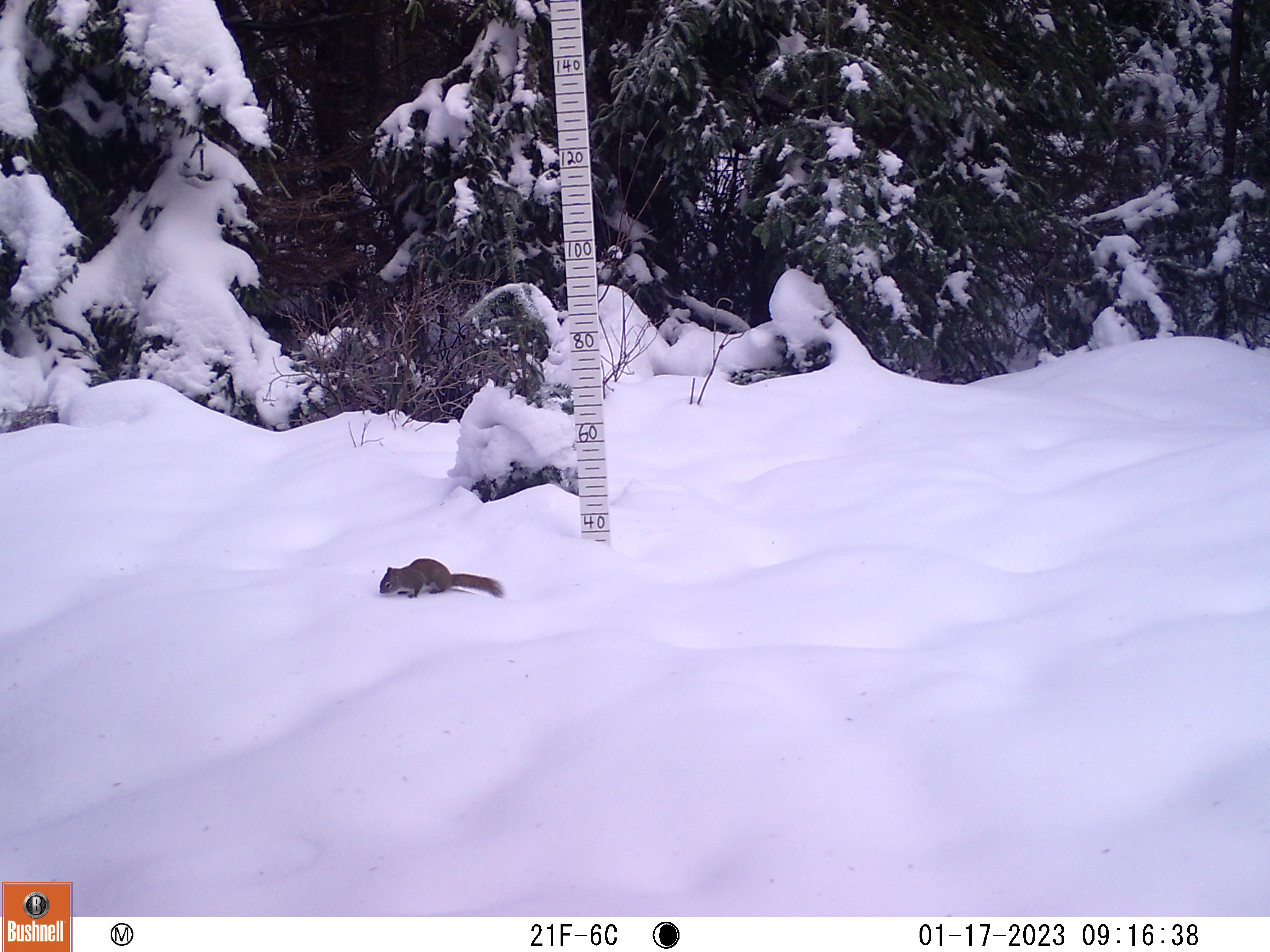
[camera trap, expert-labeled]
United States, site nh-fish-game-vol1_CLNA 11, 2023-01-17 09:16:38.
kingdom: Animalia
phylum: Chordata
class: Mammalia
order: Rodentia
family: Sciuridae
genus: Sciurus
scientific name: Sciurus carolinensis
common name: gray squirrel